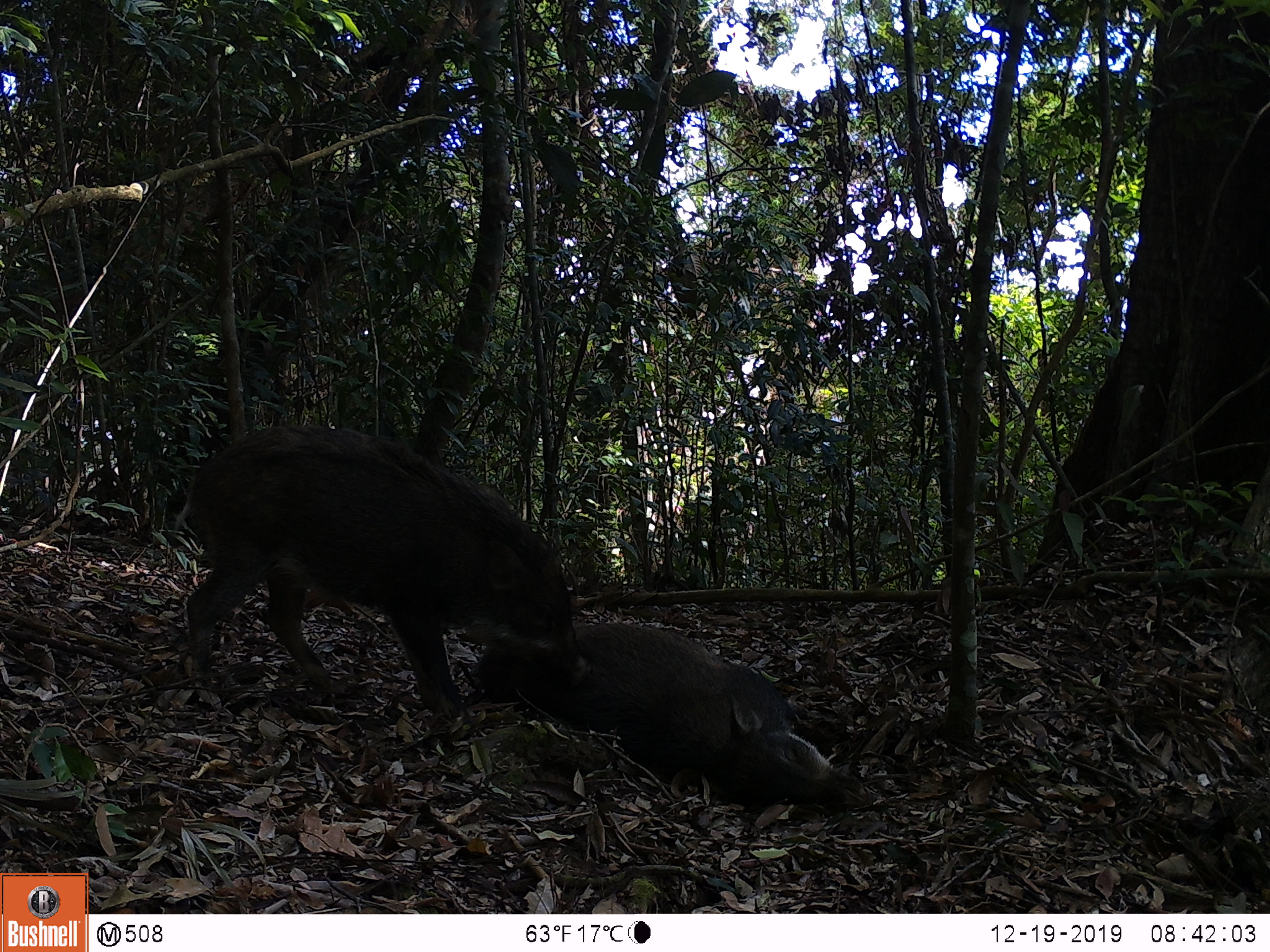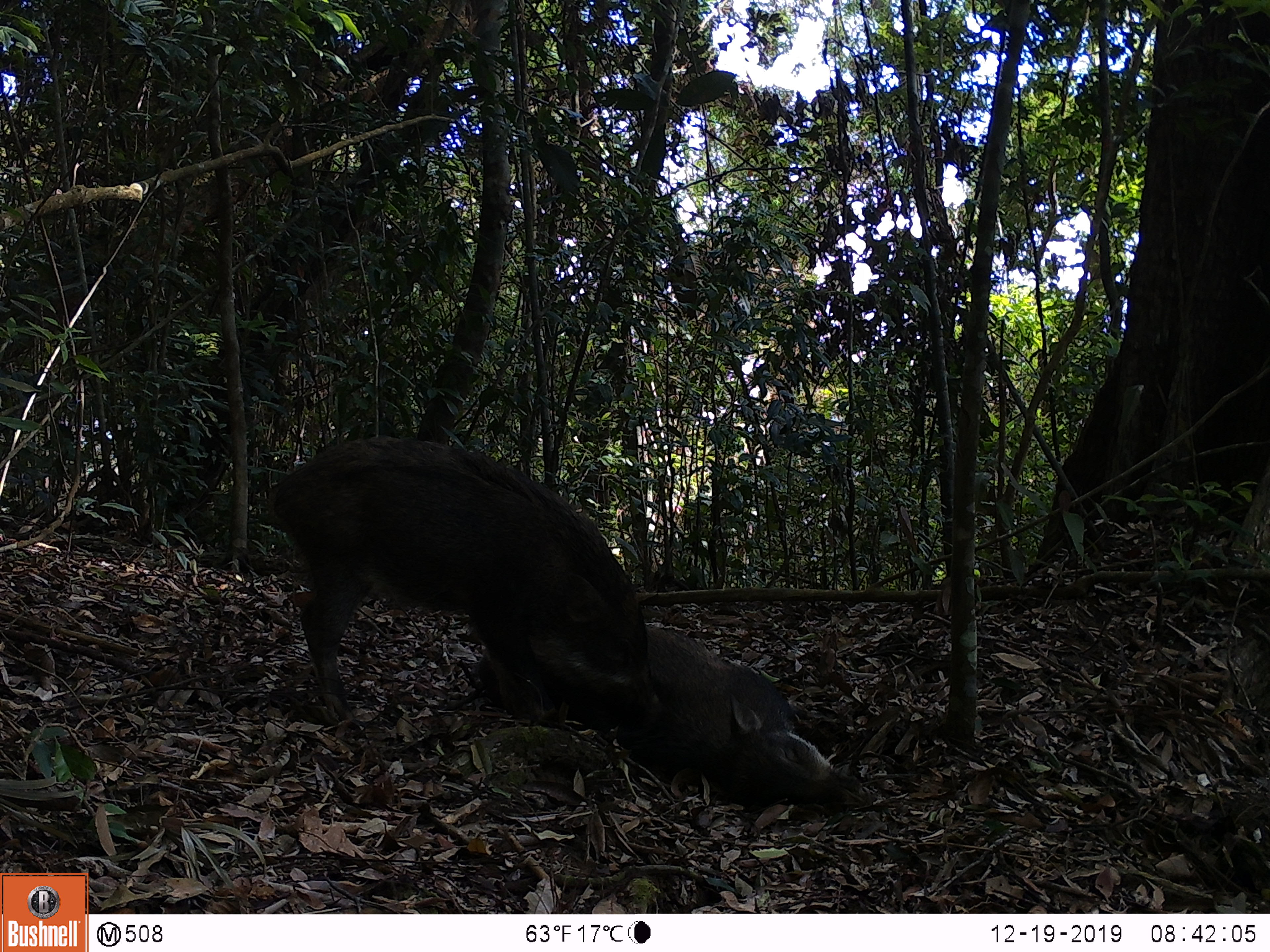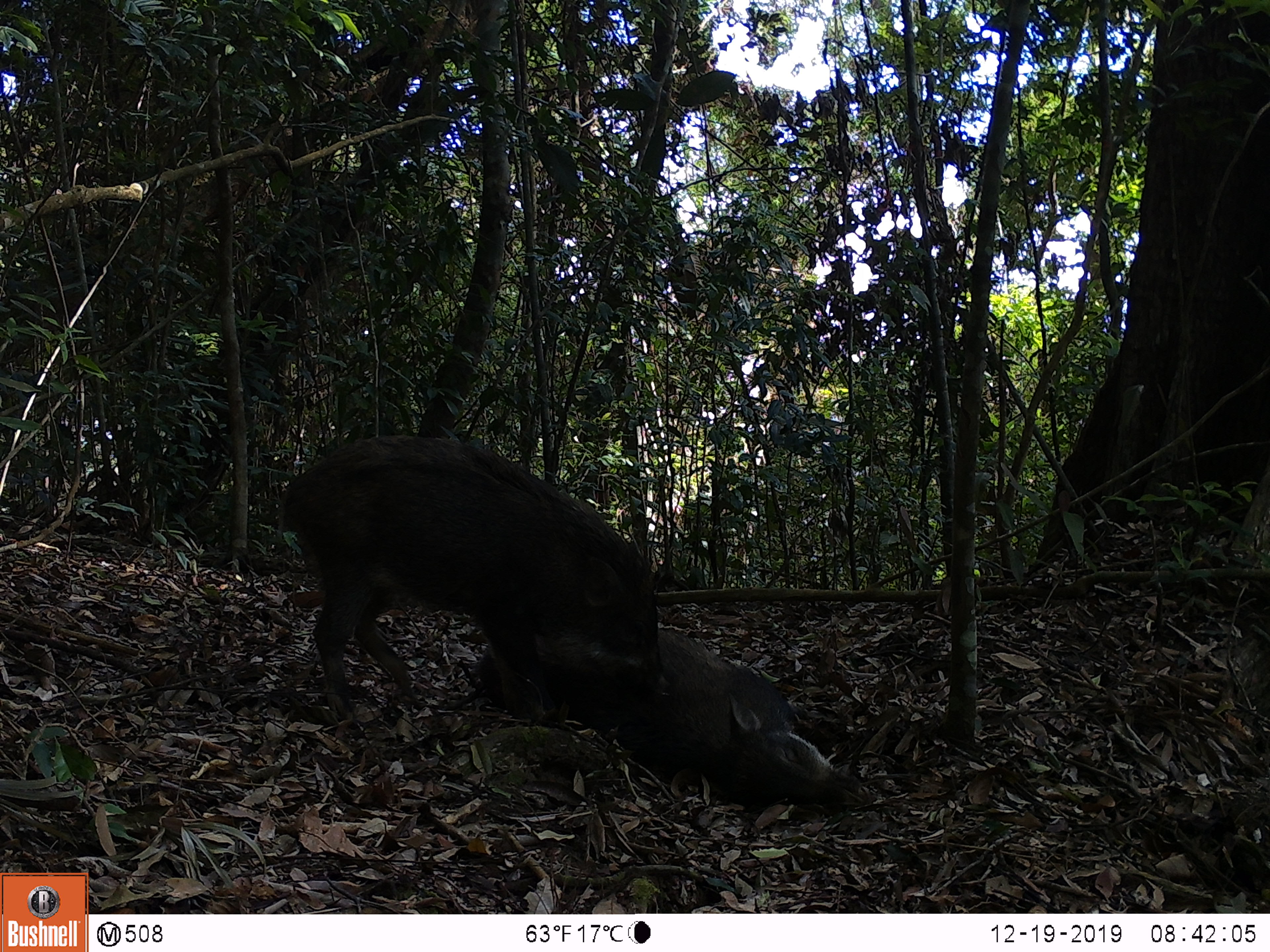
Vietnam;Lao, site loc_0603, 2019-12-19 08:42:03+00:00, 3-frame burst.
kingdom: Animalia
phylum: Chordata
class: Mammalia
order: Artiodactyla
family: Suidae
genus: Sus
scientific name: Sus scrofa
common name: eurasian wild pig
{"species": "eurasian wild pig (Sus scrofa)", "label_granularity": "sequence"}